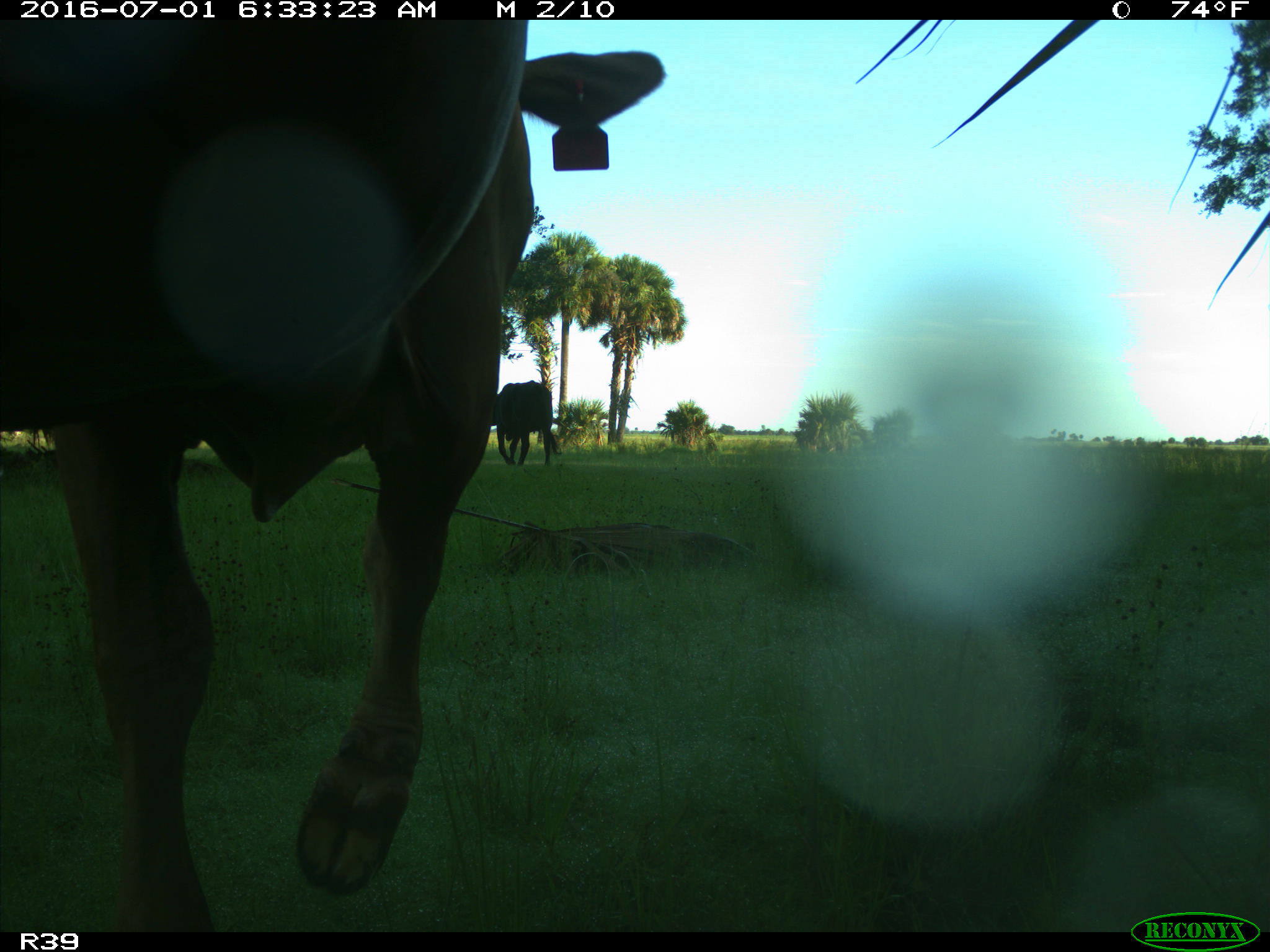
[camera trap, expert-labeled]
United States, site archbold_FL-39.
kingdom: Animalia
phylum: Chordata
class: Mammalia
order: Artiodactyla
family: Bovidae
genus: Bos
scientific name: Bos taurus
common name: domestic cow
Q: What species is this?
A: Bos taurus (domestic cow).